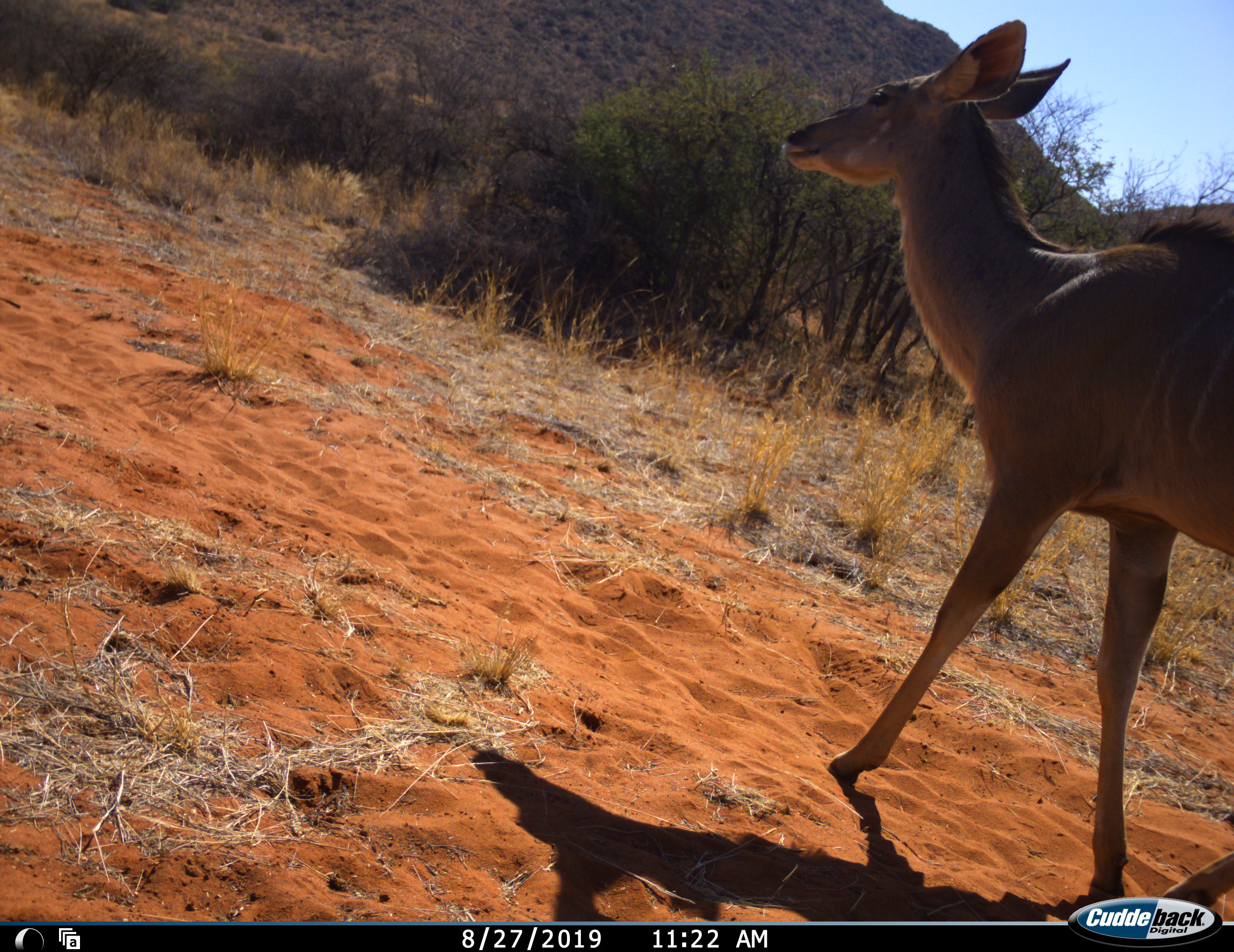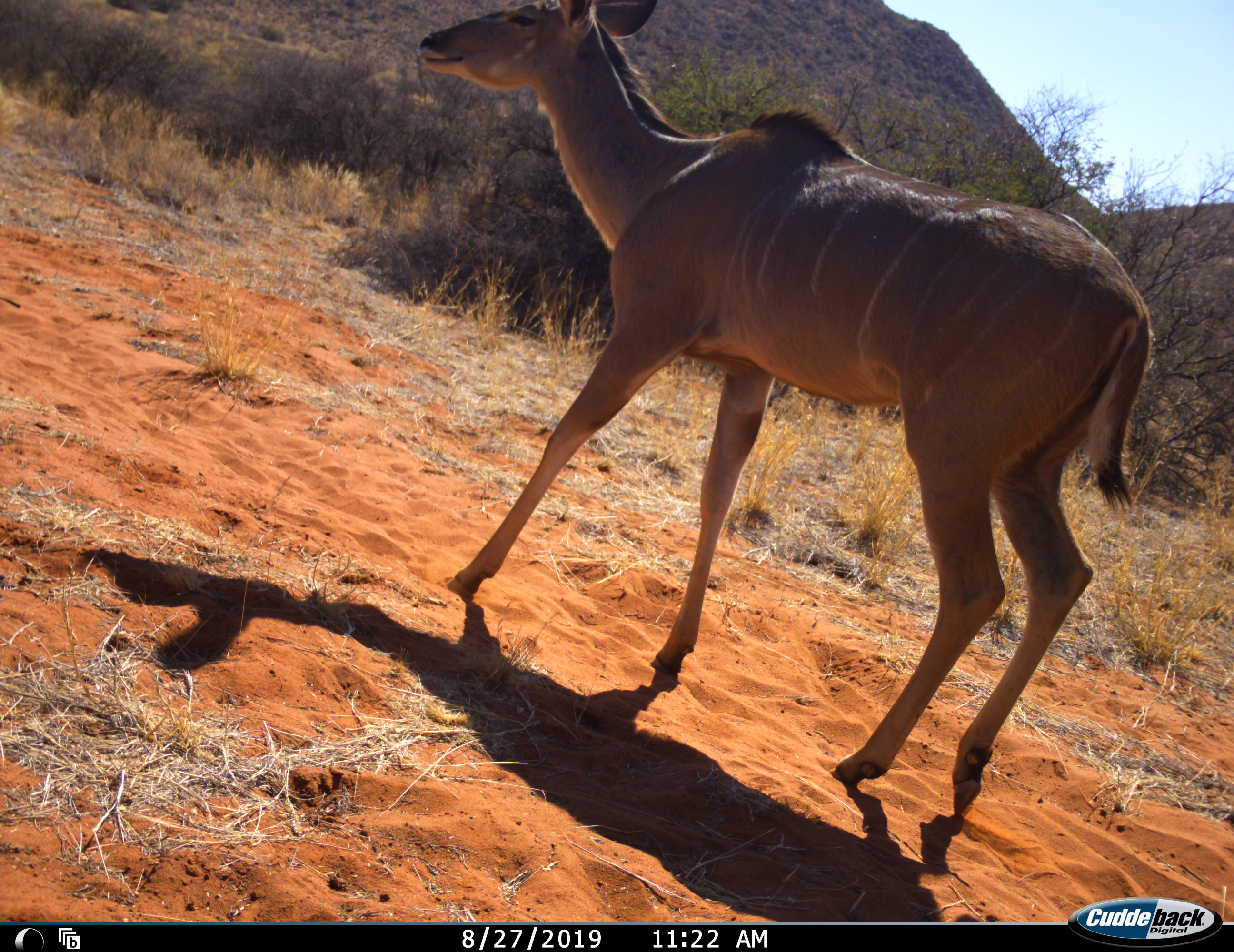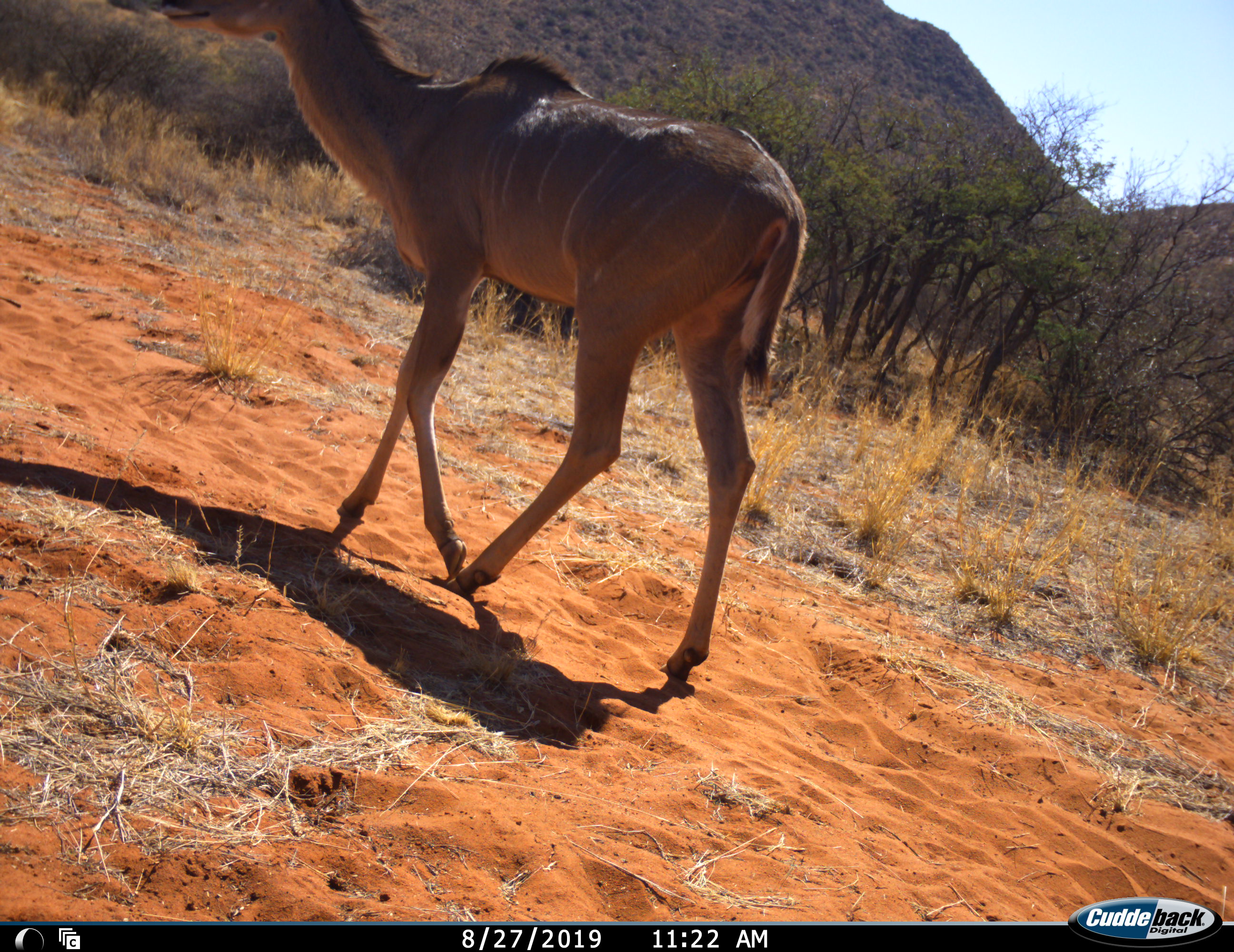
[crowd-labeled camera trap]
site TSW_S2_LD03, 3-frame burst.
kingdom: Animalia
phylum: Chordata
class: Mammalia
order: Artiodactyla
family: Bovidae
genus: Tragelaphus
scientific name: Tragelaphus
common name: kudu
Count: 1.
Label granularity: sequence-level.